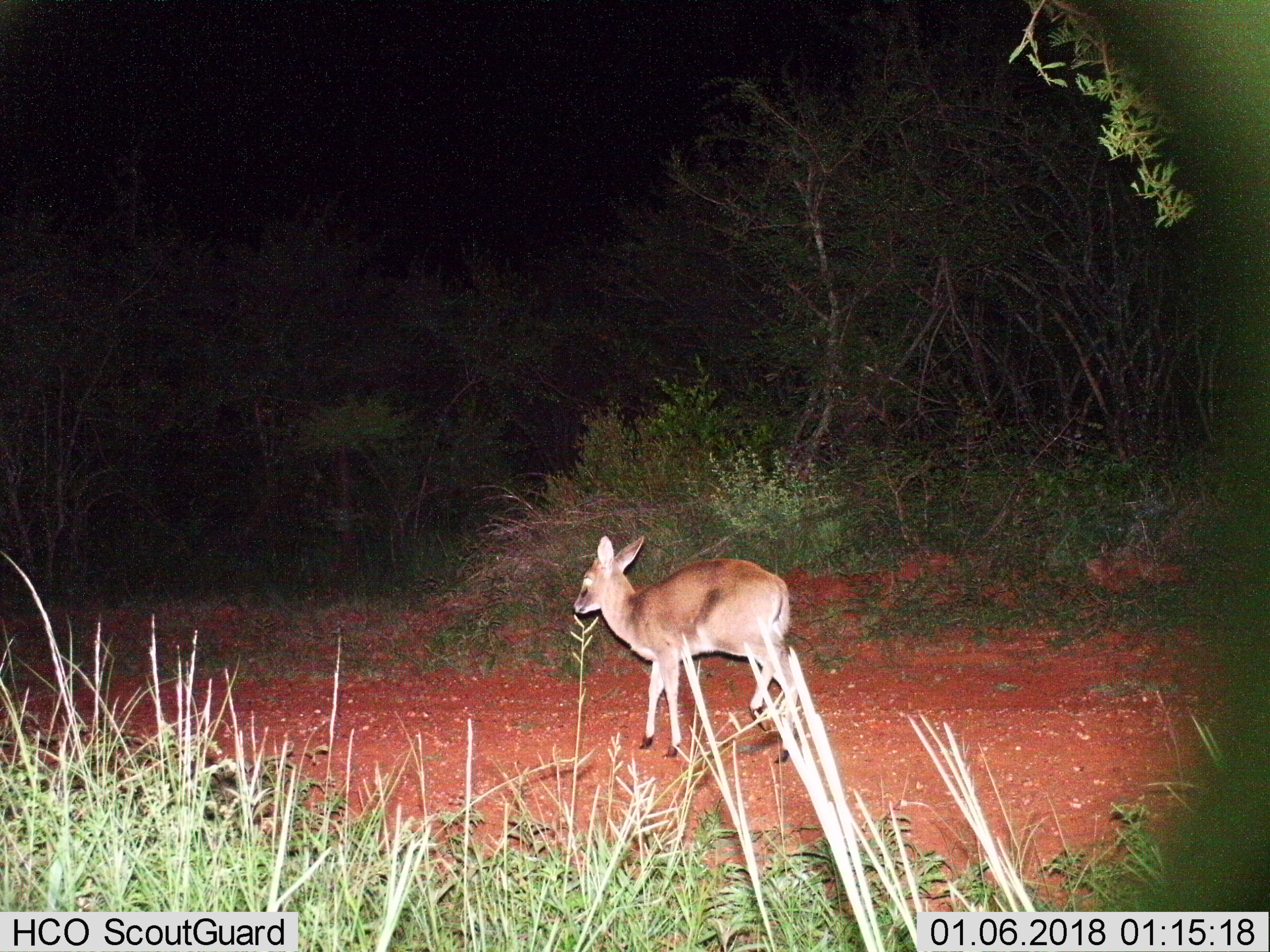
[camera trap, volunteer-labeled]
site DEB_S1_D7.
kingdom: Animalia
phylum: Chordata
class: Mammalia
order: Artiodactyla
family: Bovidae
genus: Sylvicapra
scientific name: Sylvicapra grimmia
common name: common duiker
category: duikercommongrey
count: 1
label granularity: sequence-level